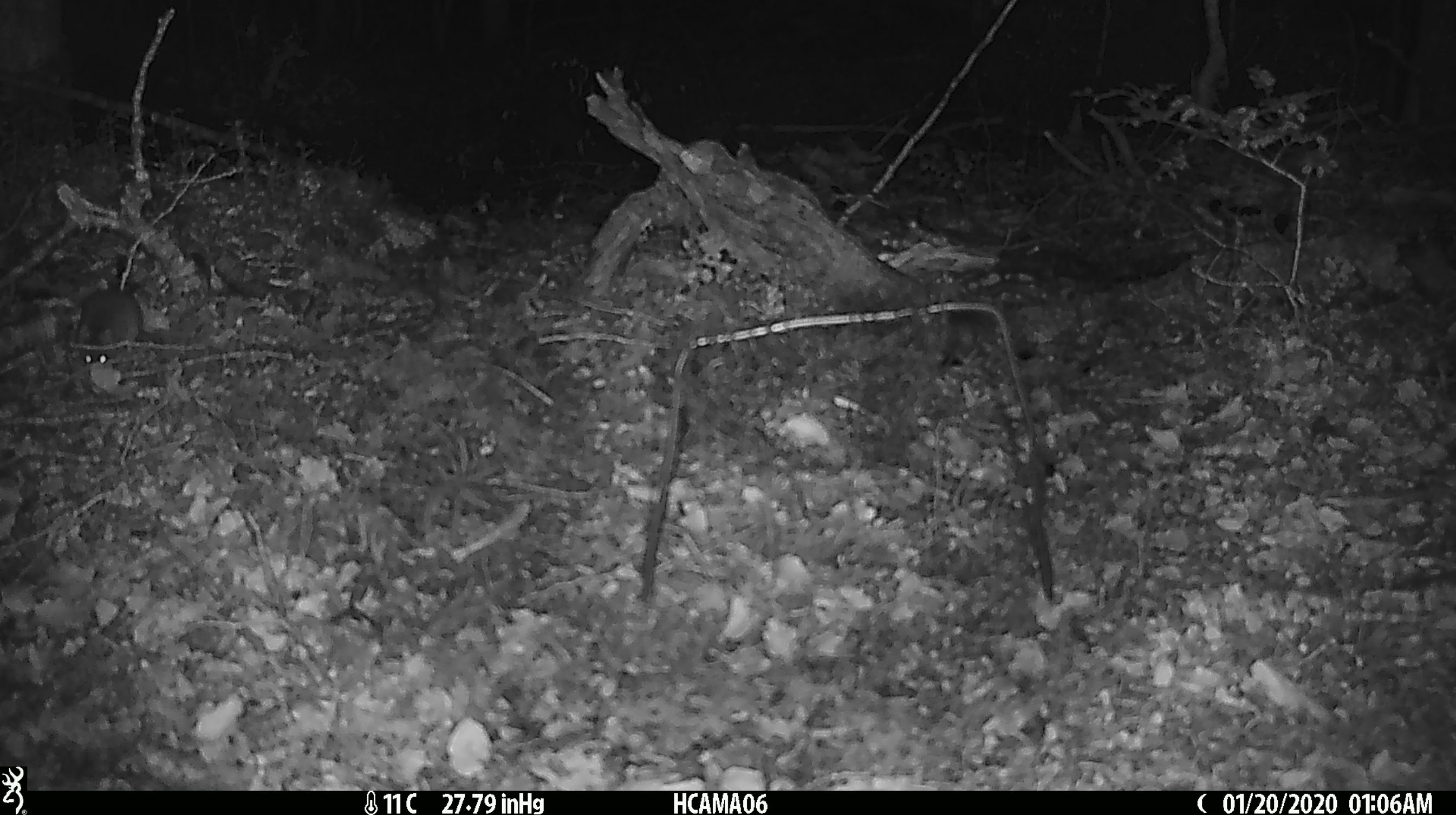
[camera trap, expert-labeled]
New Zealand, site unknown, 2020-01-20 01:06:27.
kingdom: Animalia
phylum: Chordata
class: Mammalia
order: Rodentia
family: Muridae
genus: Mus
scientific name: Mus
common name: mouse